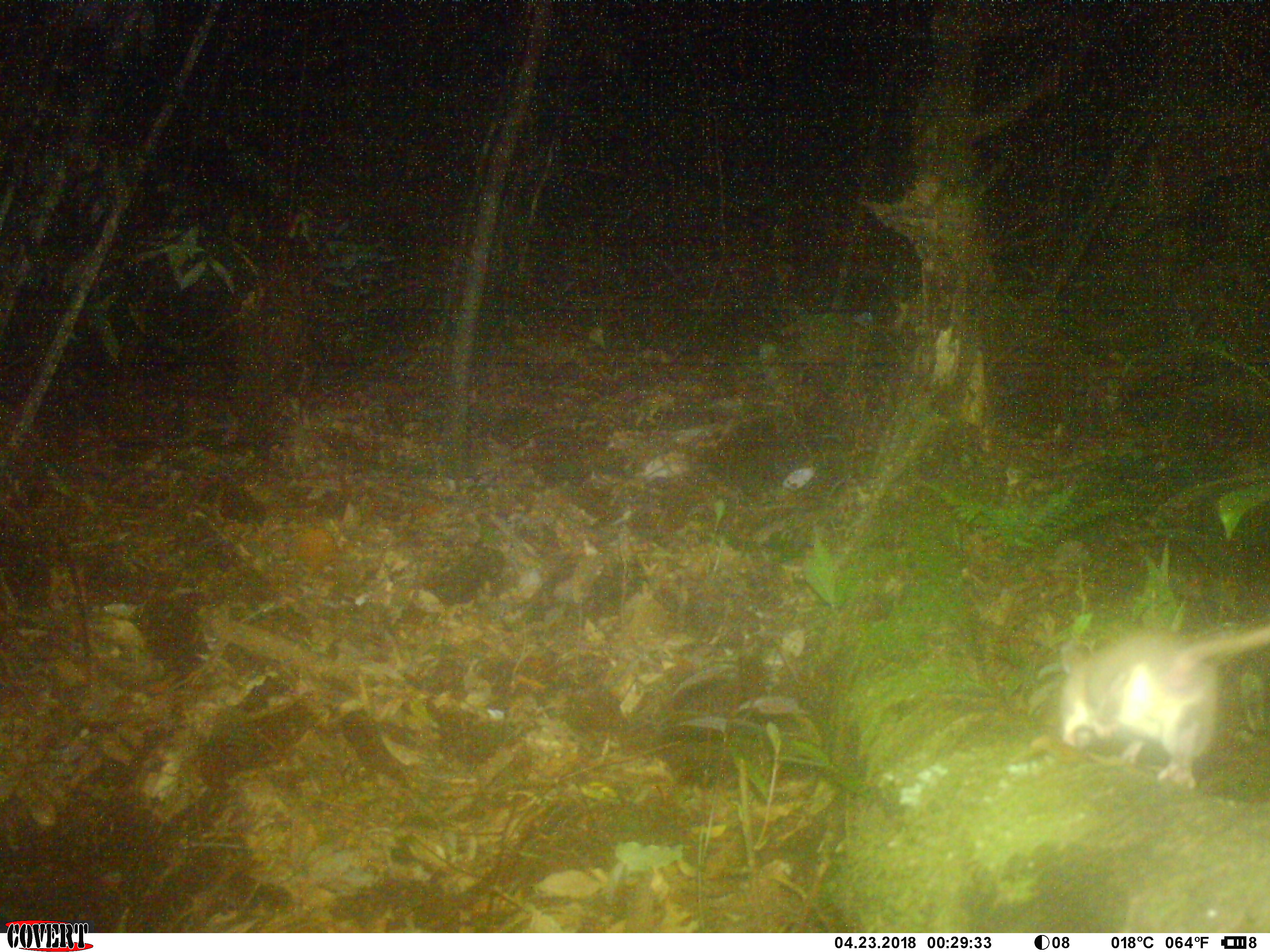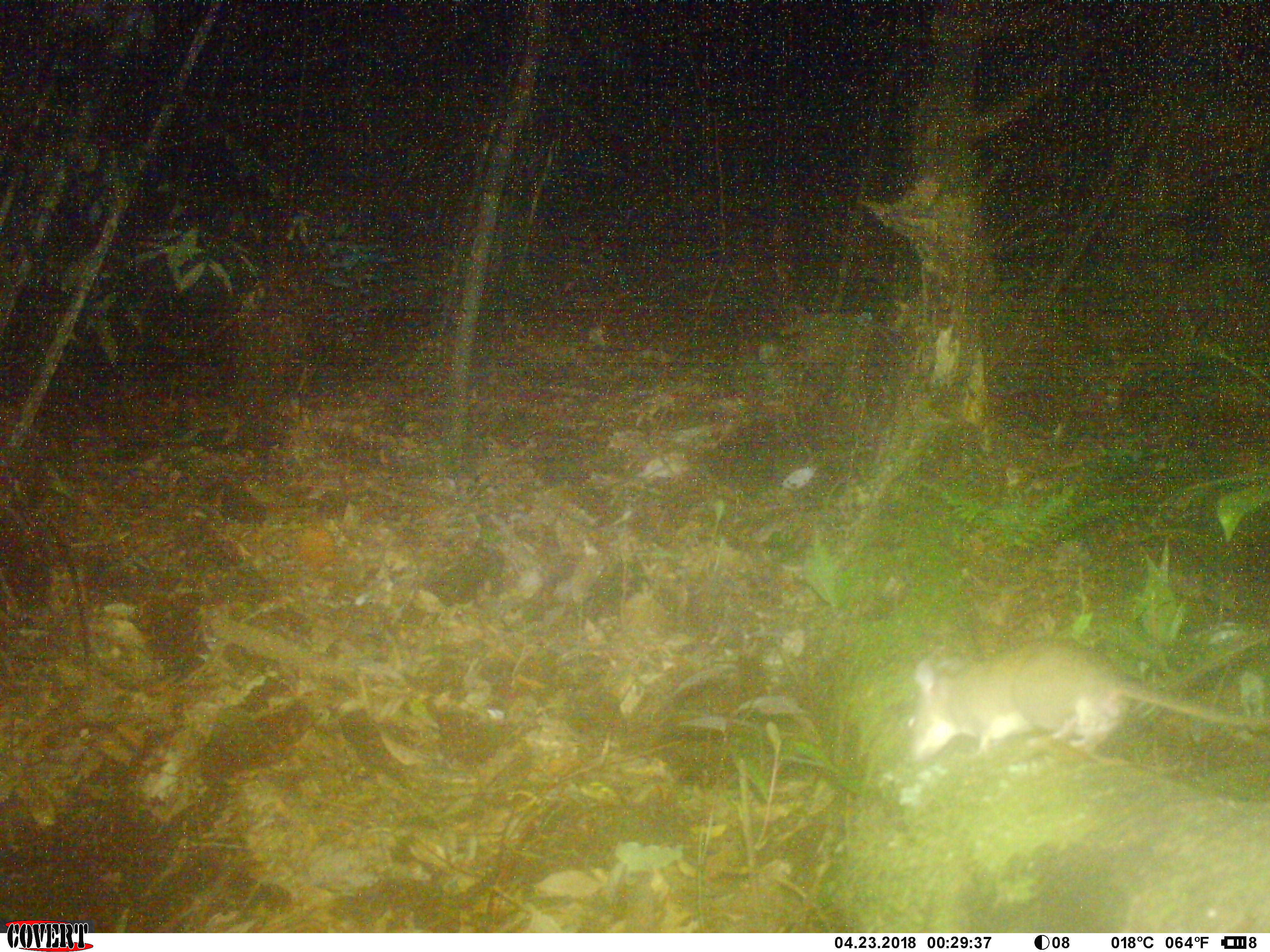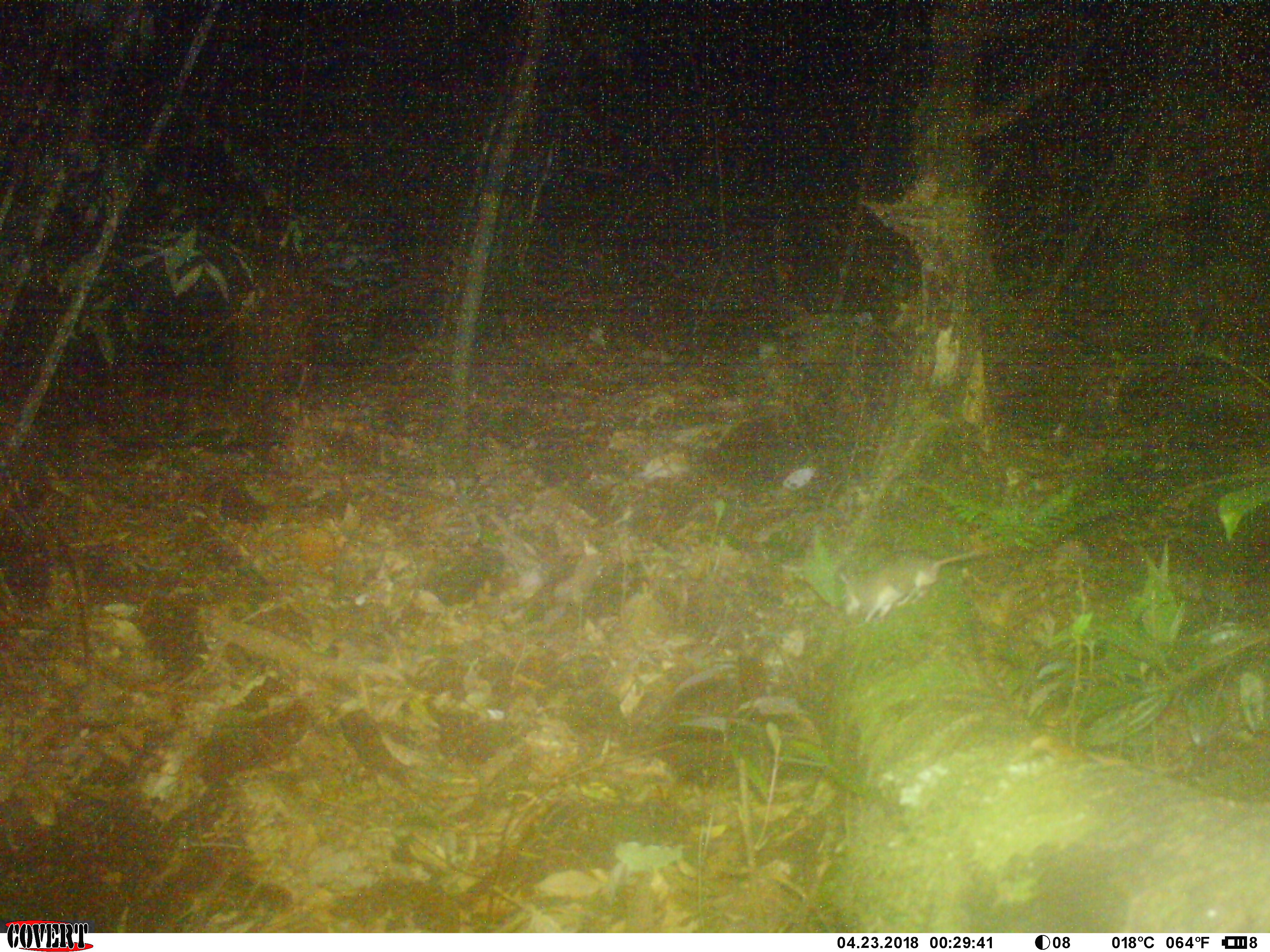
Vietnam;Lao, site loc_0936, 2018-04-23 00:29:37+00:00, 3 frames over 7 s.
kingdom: Animalia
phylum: Chordata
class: Mammalia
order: Rodentia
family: Muridae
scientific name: Muridae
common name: old-world mice and rats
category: unidentified murid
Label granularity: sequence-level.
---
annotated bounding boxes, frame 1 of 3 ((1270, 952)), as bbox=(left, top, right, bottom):
unidentified murid: bbox=(1056, 619, 1270, 787)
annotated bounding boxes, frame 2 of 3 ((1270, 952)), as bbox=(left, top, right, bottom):
unidentified murid: bbox=(903, 636, 1270, 768)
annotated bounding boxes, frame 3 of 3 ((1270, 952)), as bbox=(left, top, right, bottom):
unidentified murid: bbox=(837, 545, 1000, 625)